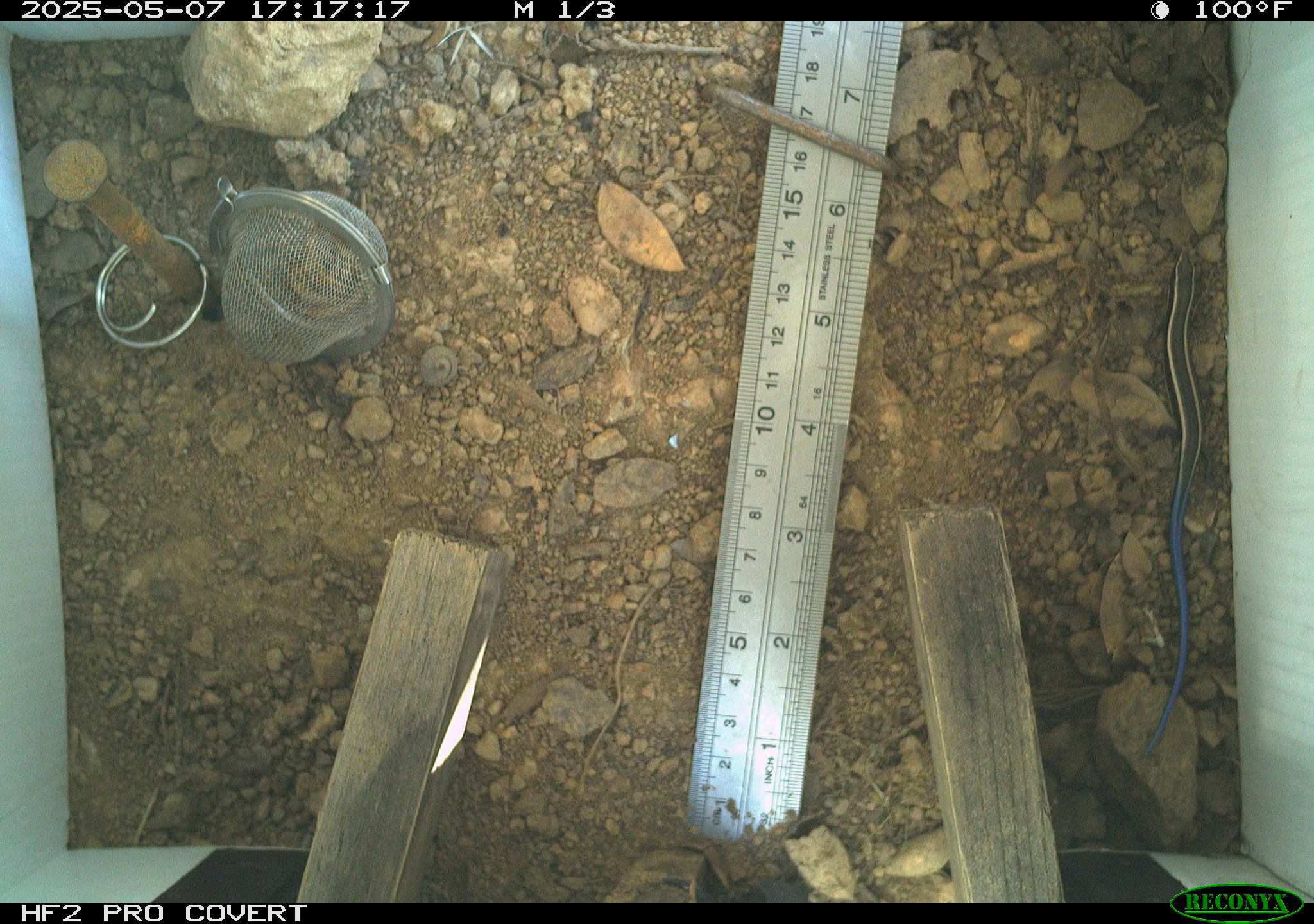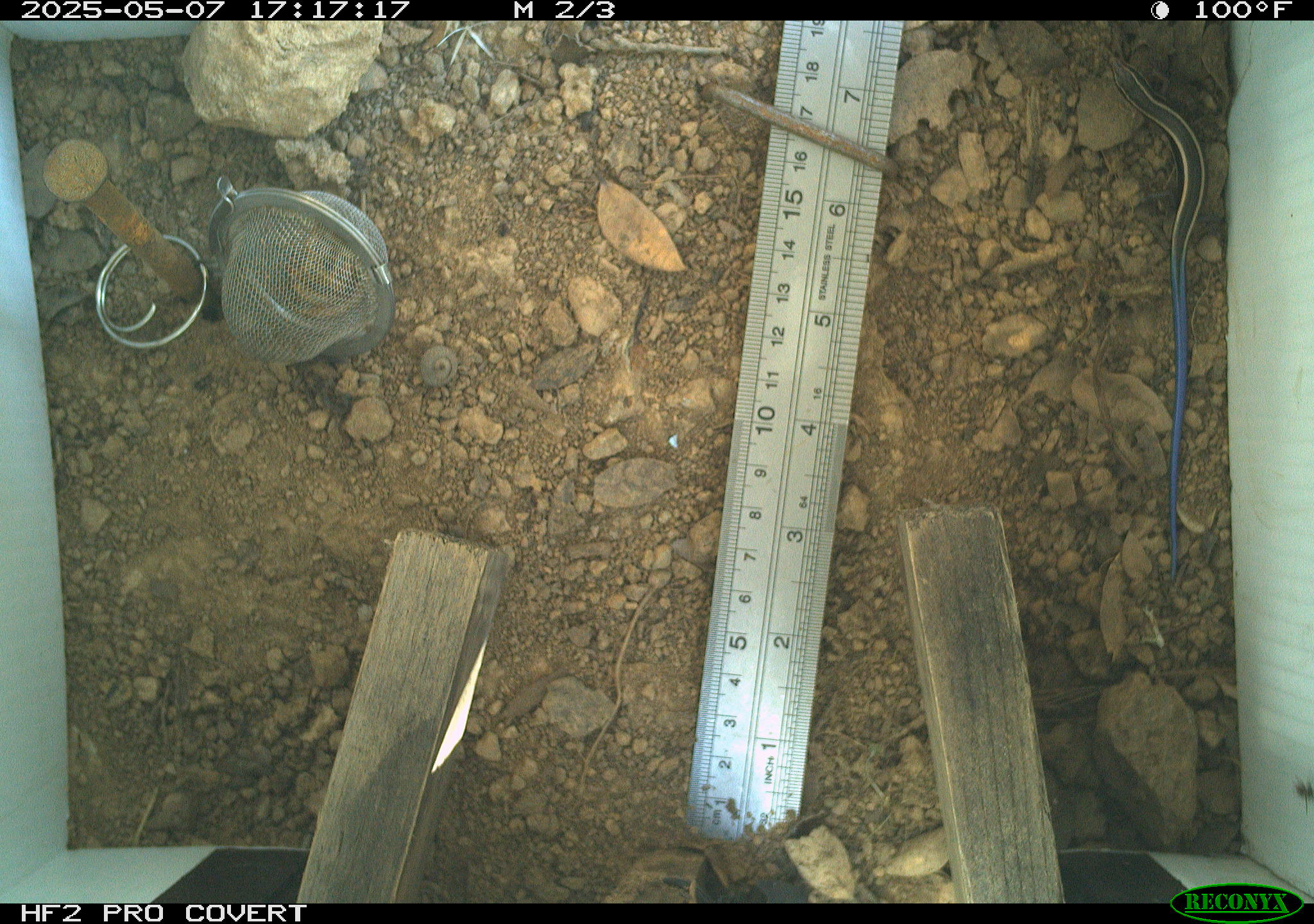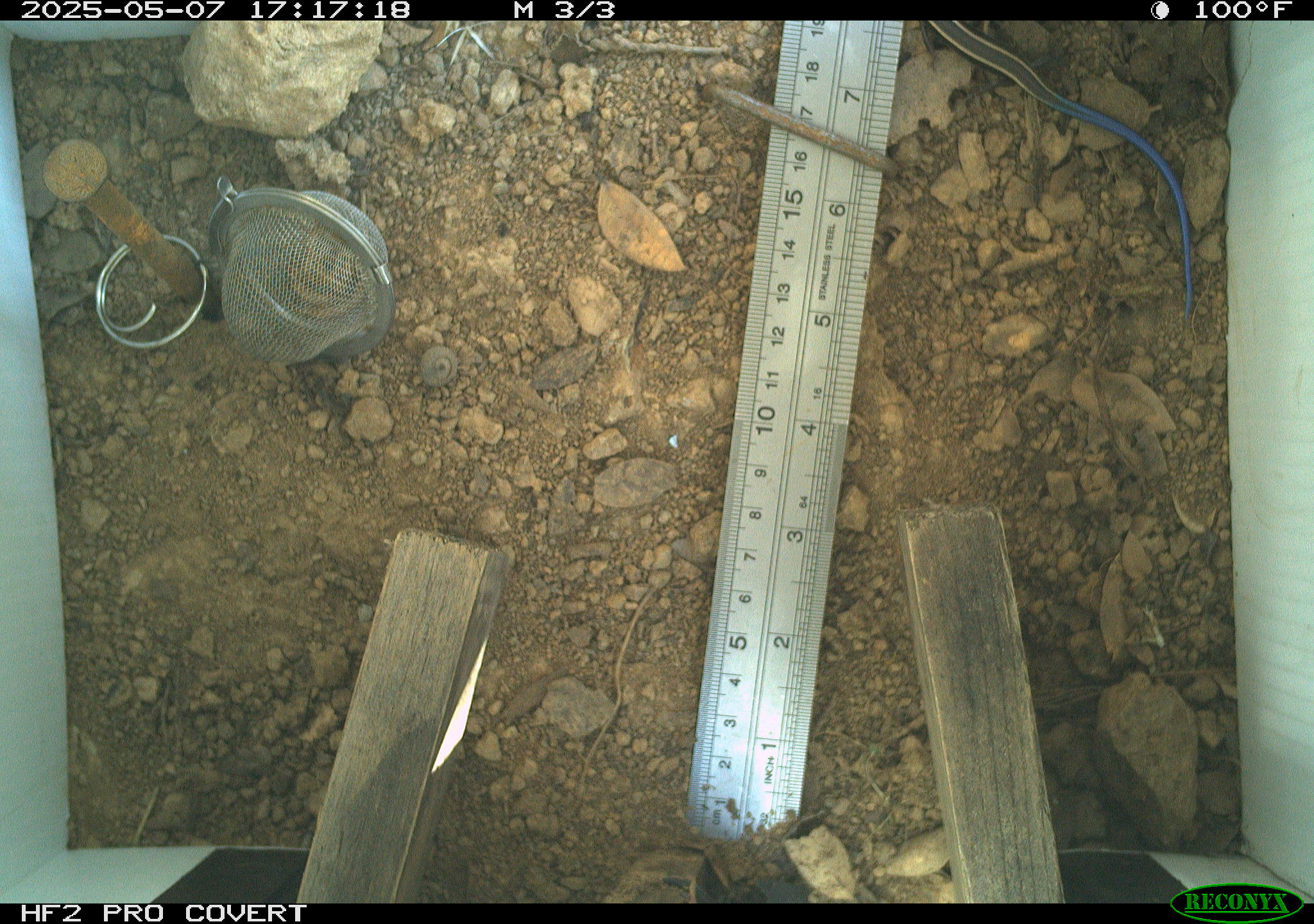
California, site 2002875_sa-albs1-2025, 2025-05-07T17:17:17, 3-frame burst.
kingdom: Animalia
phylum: Chordata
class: Reptilia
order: Squamata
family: Scincidae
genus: Plestiodon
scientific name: Plestiodon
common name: blue-tailed skinks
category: plestiodon species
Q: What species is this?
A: Plestiodon species (blue-tailed skinks) (Plestiodon).